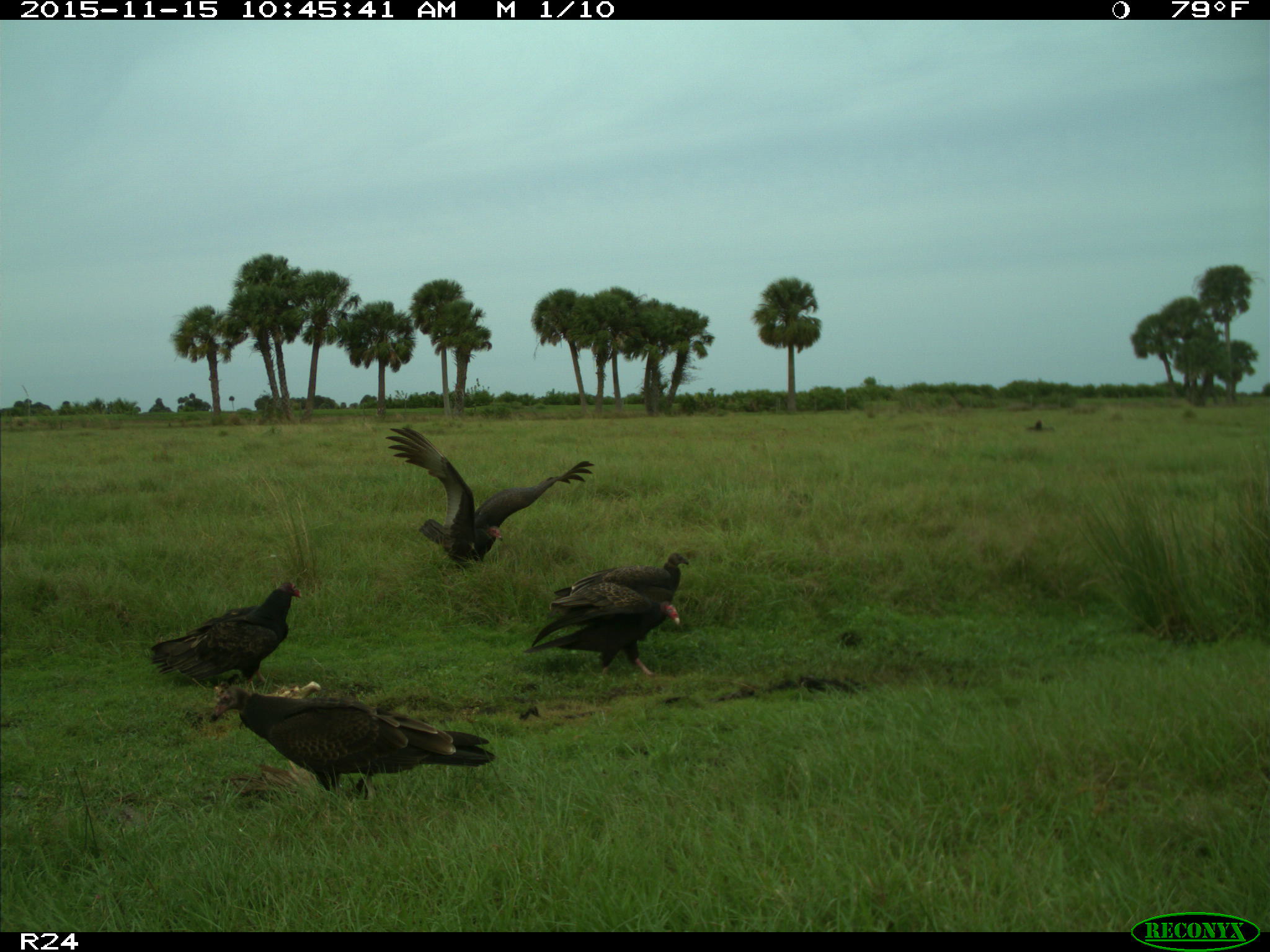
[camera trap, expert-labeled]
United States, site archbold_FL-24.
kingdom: Animalia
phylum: Chordata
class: Aves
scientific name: Aves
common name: birds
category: unidentified bird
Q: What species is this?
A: Unidentified bird (birds) (Aves).